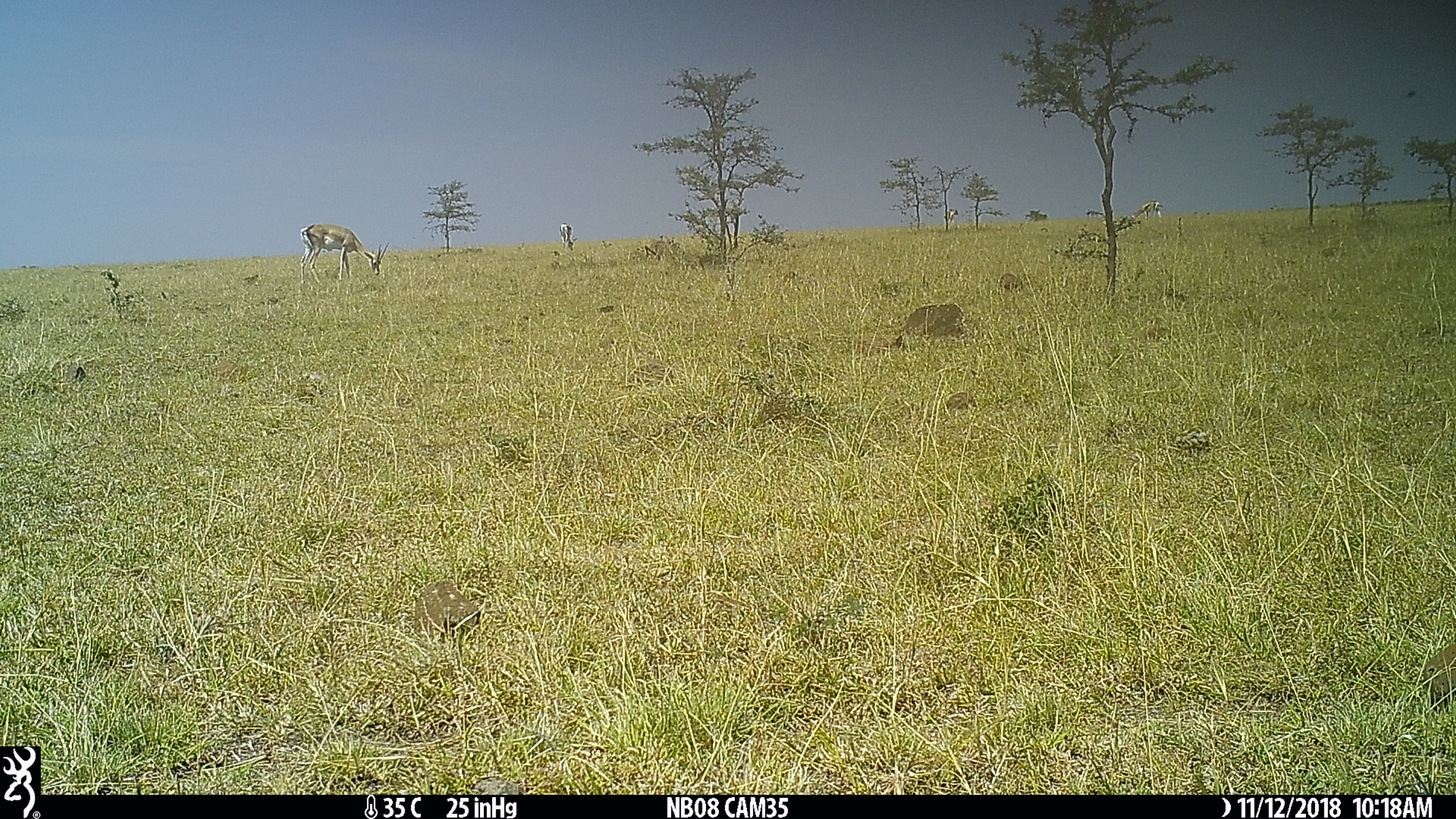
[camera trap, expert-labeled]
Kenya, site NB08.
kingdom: Animalia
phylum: Chordata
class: Mammalia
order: Artiodactyla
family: Bovidae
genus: Nanger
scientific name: Nanger granti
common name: grant's gazelle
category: gazelle grants